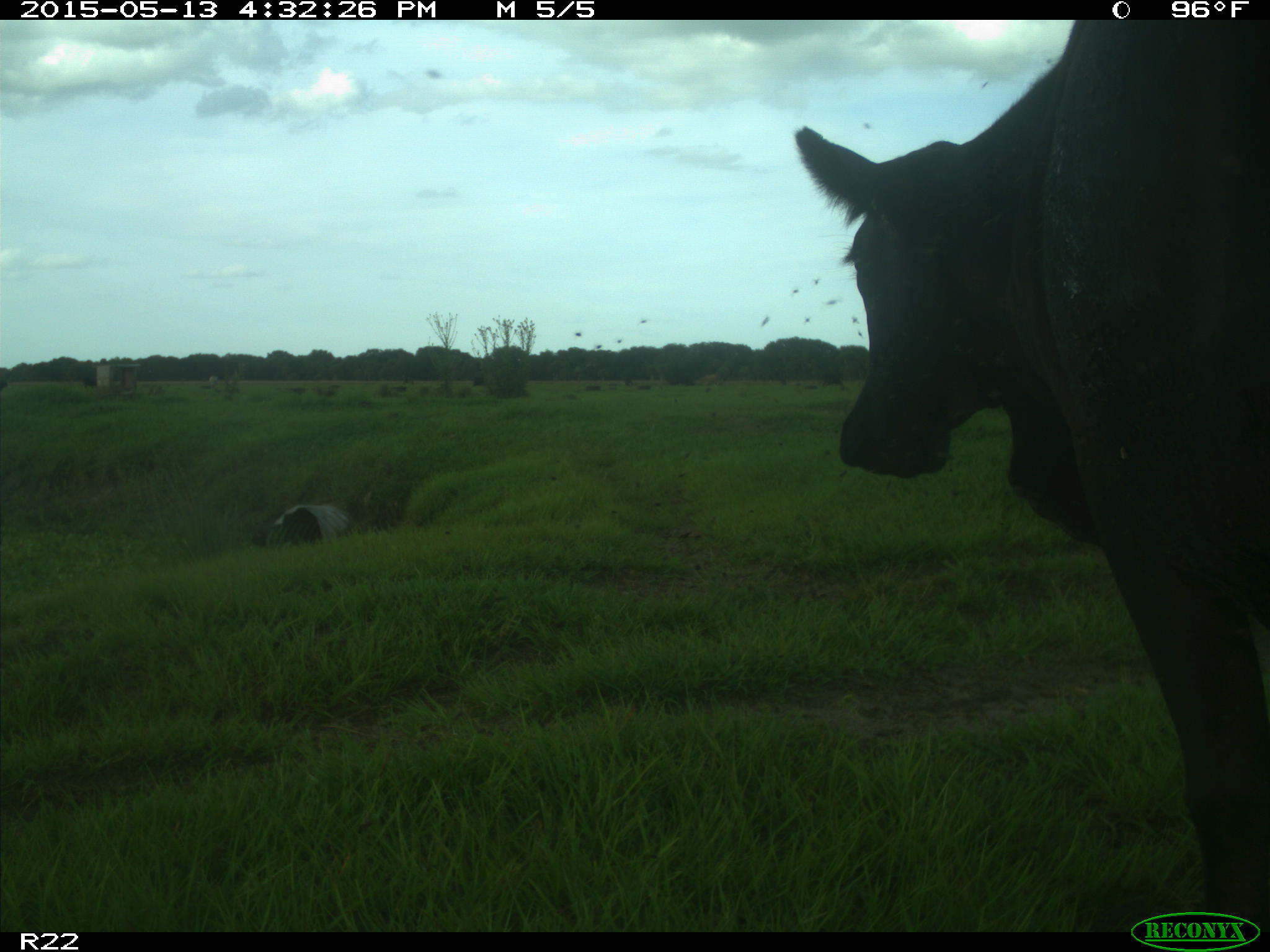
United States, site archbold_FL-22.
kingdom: Animalia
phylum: Chordata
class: Mammalia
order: Artiodactyla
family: Bovidae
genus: Bos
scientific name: Bos taurus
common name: domestic cow